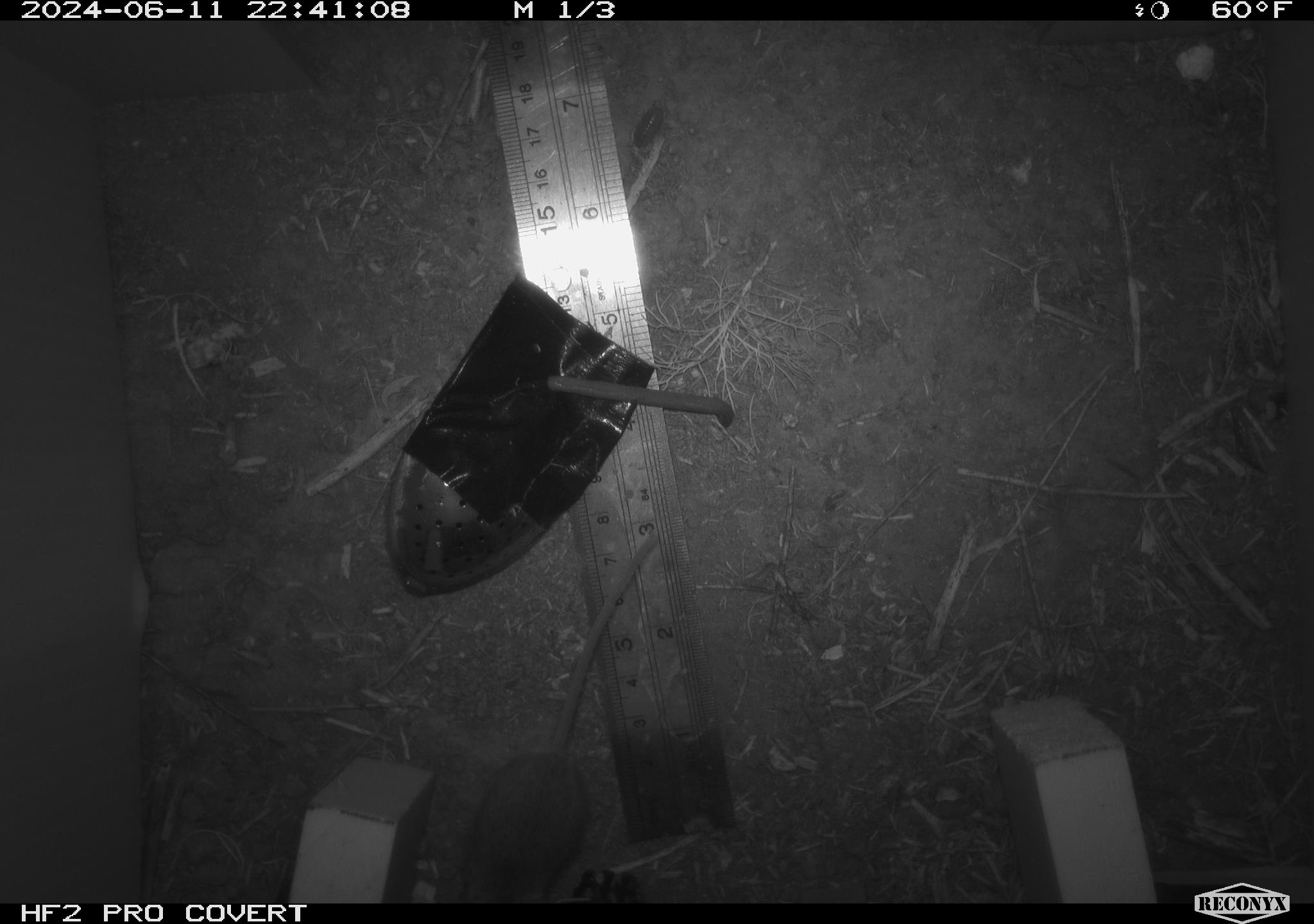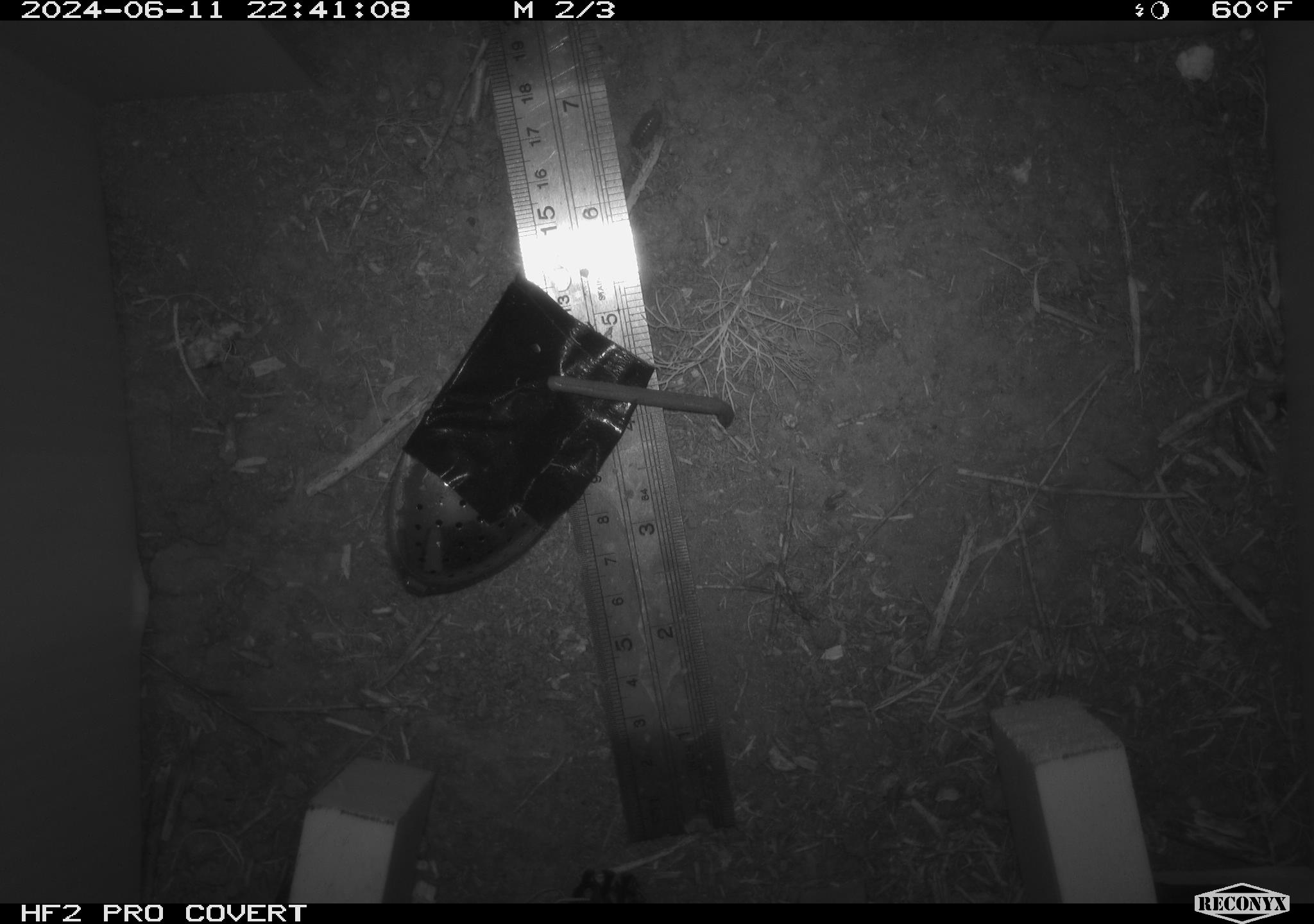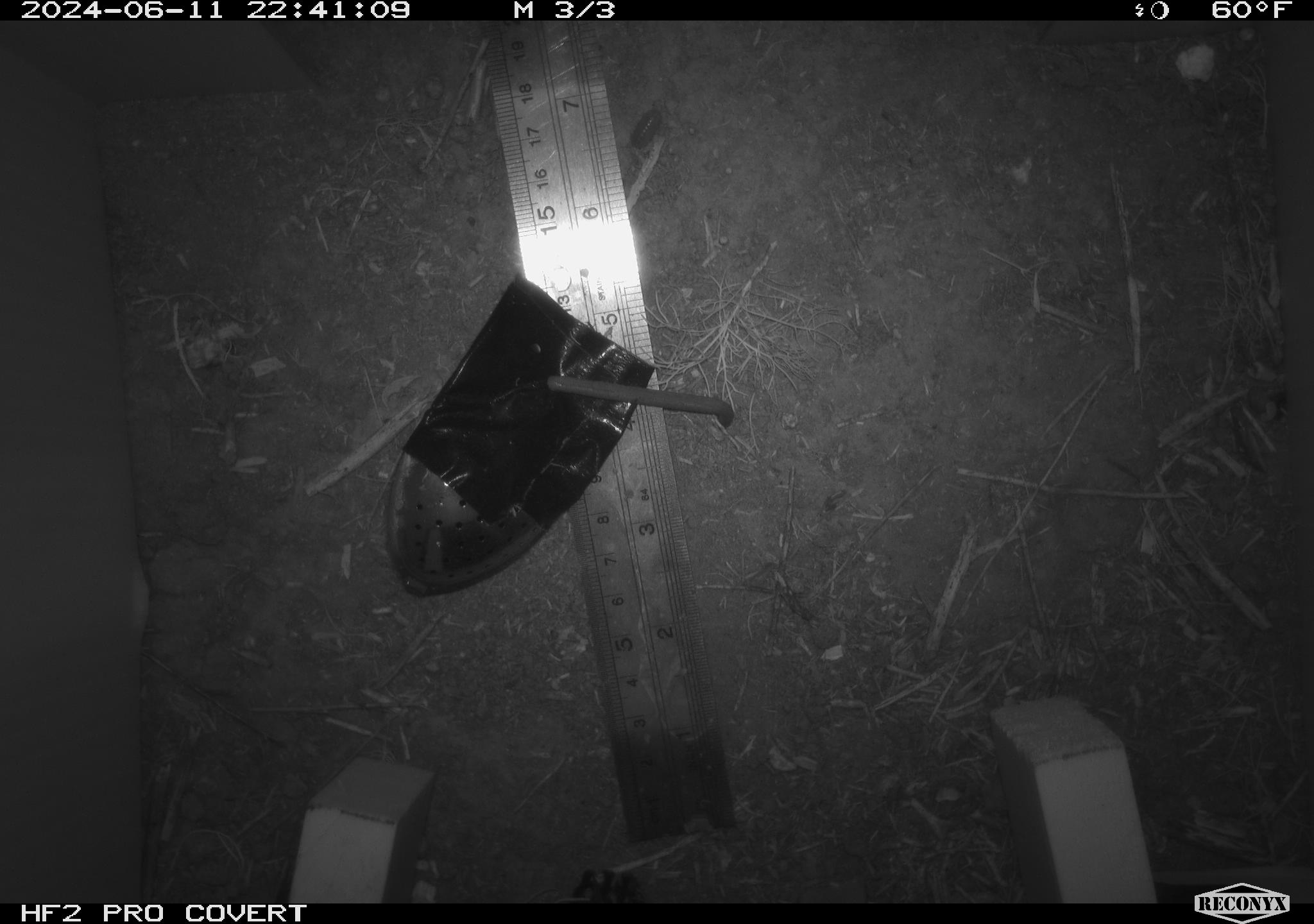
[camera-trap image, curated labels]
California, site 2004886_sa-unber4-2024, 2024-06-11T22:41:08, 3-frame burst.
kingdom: Animalia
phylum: Chordata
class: Mammalia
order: Rodentia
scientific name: Rodentia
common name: mouse species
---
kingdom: Animalia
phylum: Arthropoda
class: Malacostraca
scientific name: Malacostraca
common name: amphipods, crabs, isopods, krill, lobsters and shrimps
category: malacostracan